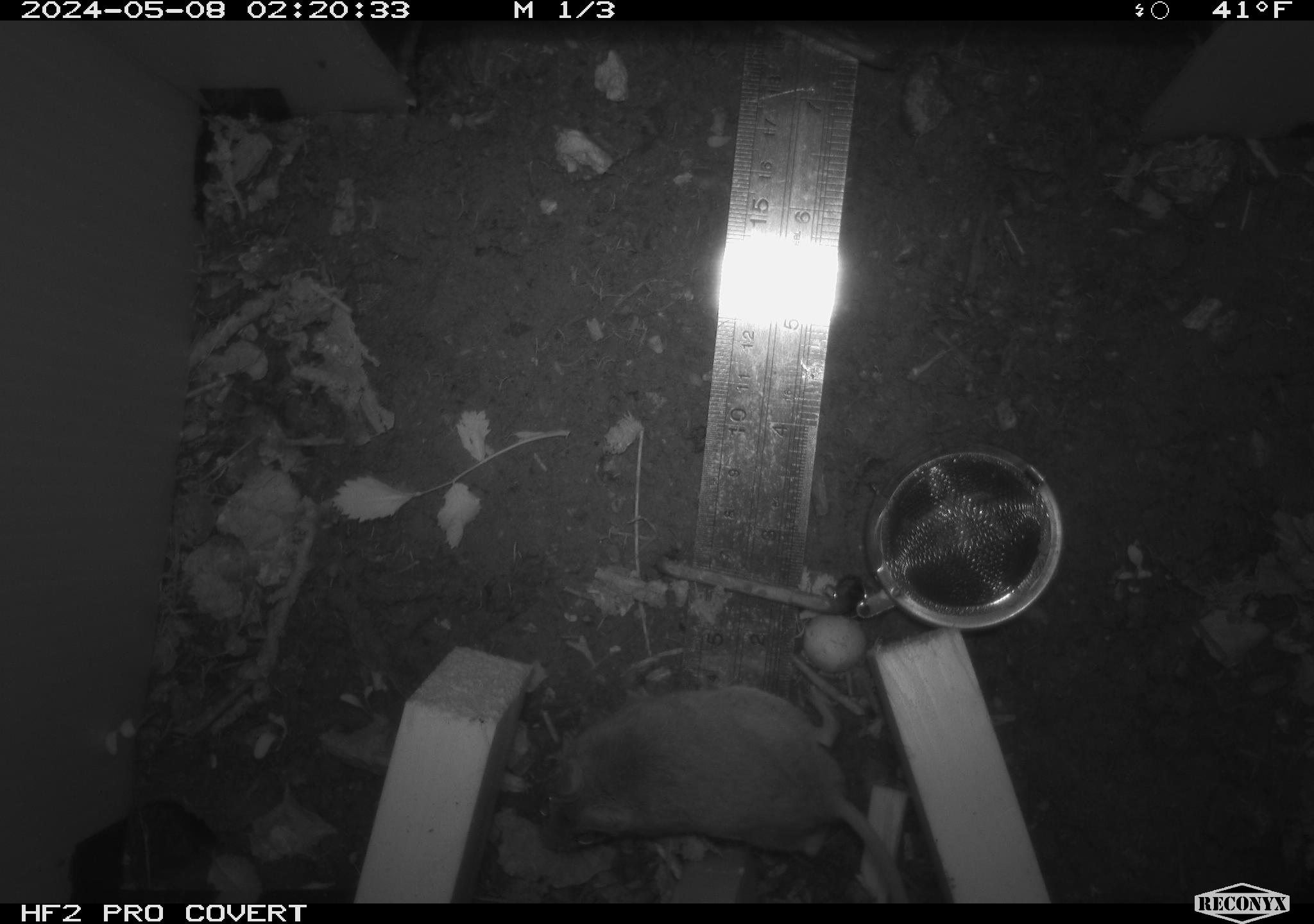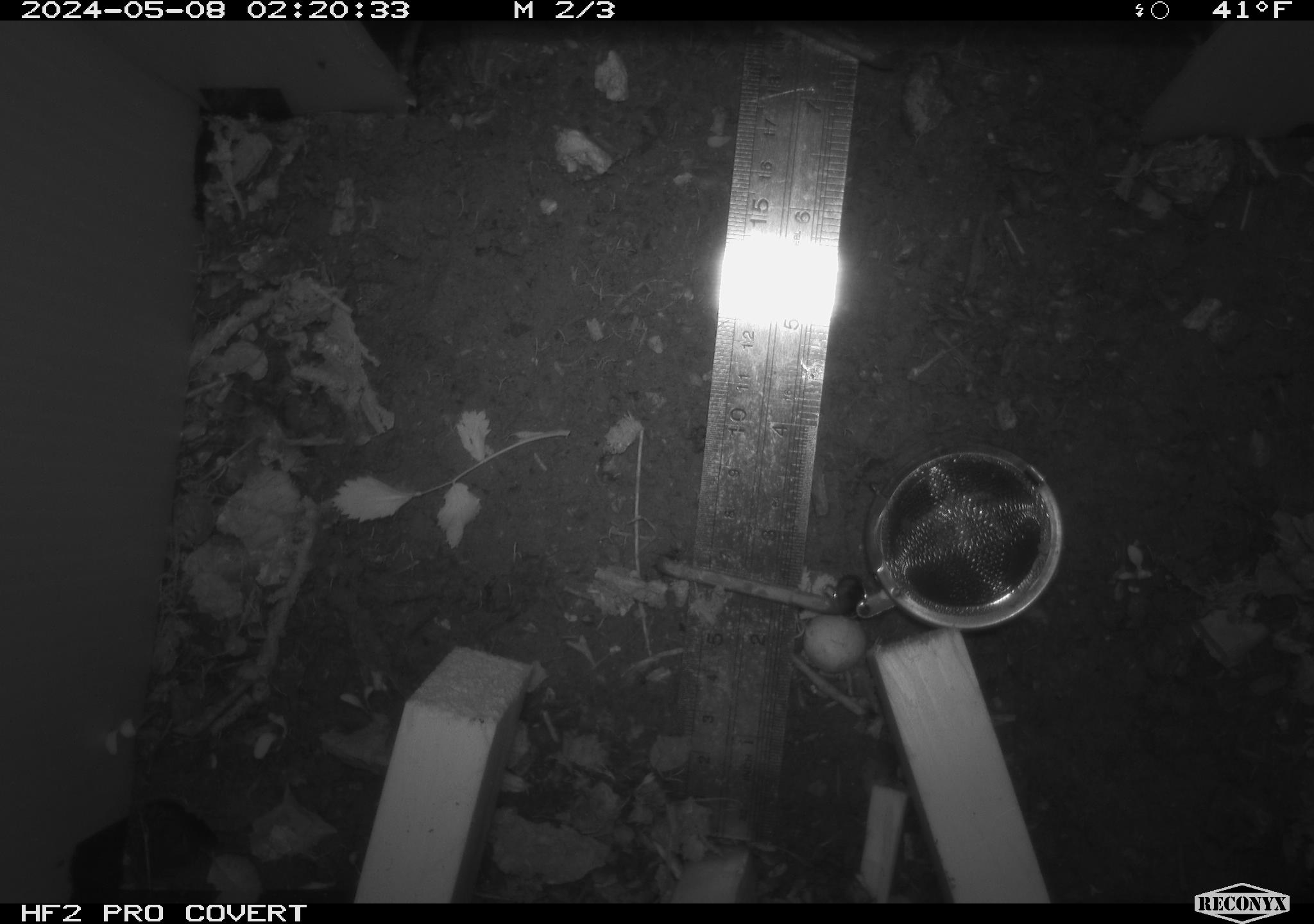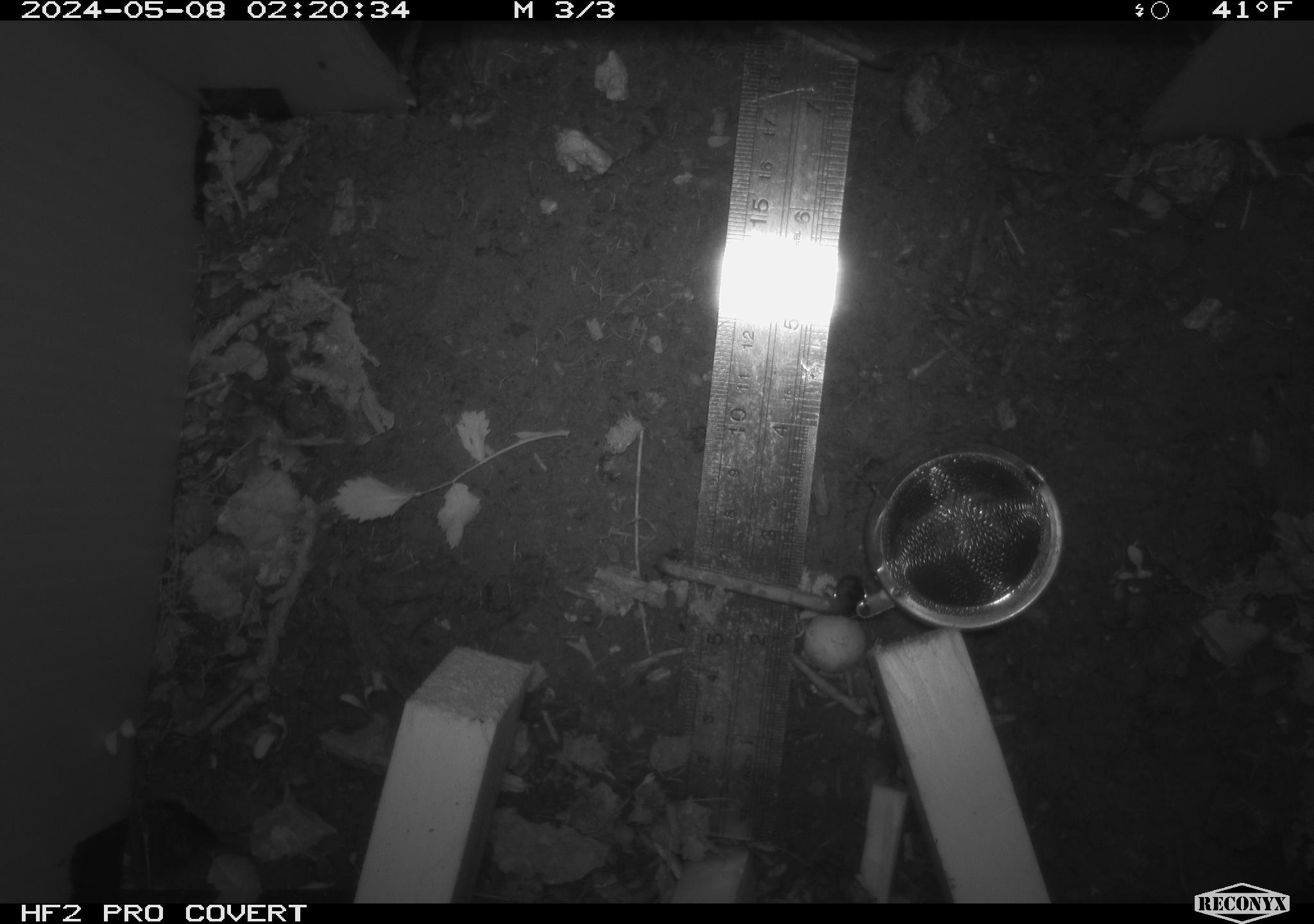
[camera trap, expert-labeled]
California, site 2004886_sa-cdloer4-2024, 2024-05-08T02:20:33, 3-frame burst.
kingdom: Animalia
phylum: Chordata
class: Mammalia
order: Rodentia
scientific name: Rodentia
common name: mouse species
Mouse species (Rodentia).